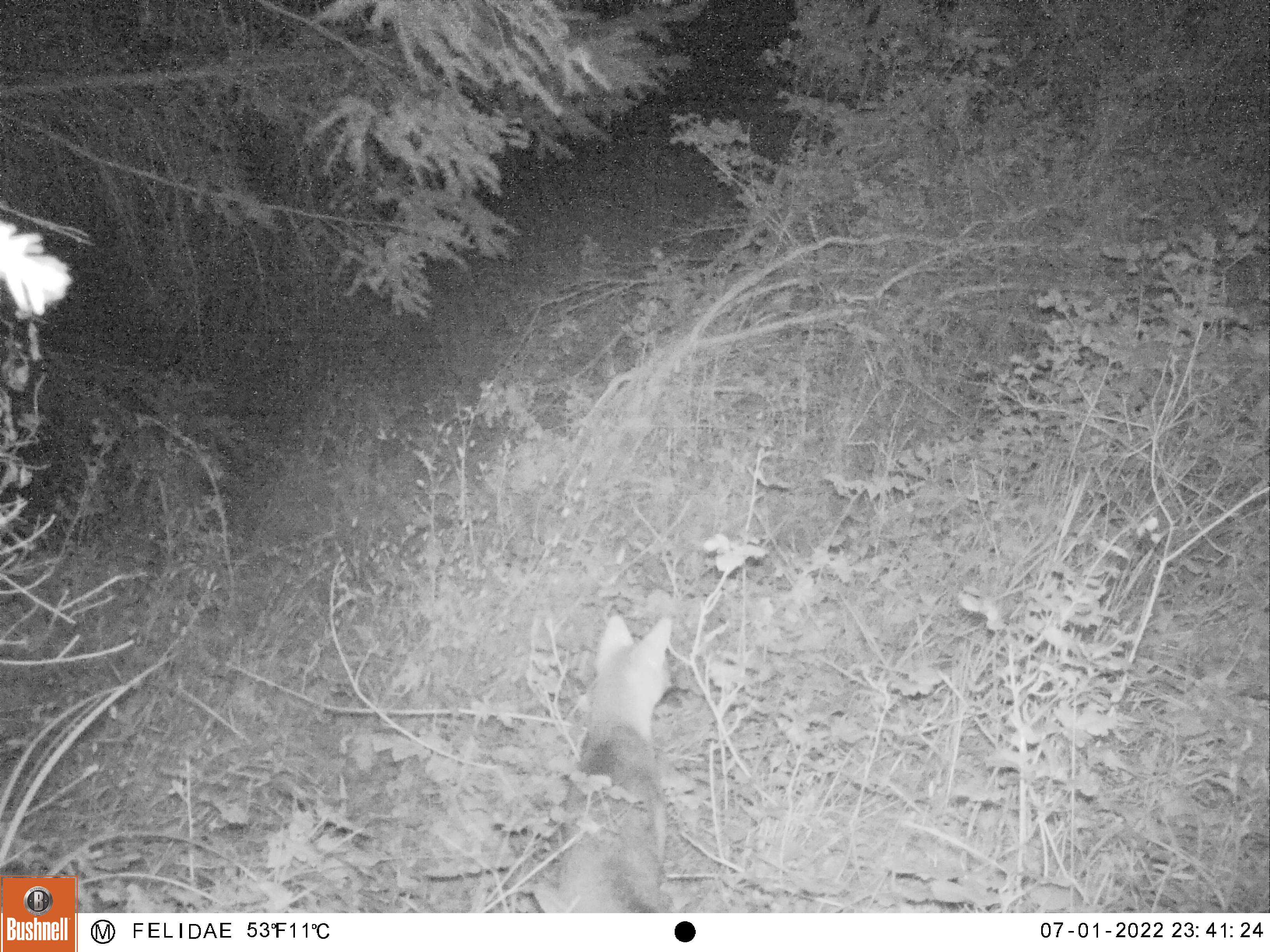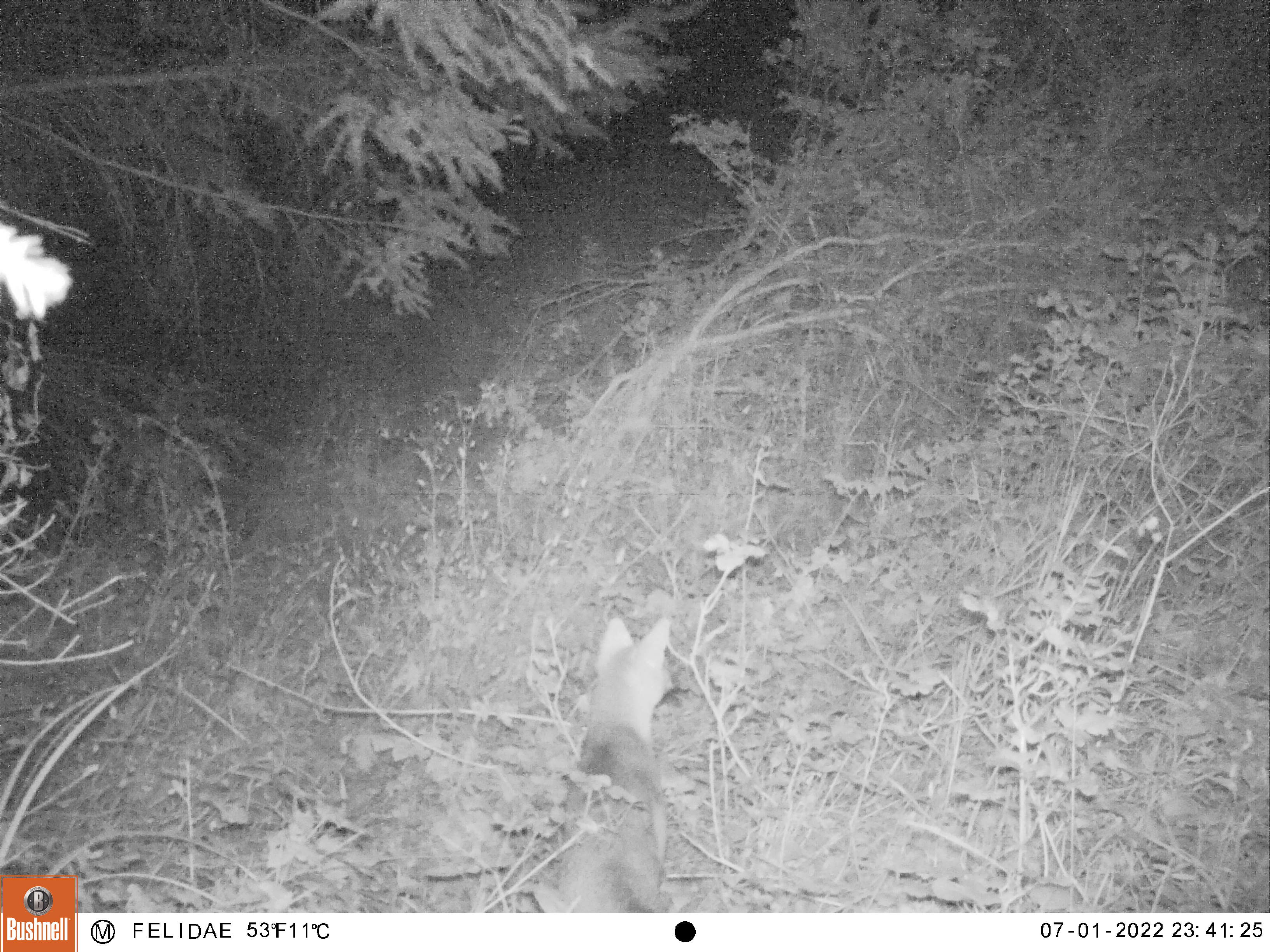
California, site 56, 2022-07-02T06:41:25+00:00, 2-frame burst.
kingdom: Animalia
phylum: Chordata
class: Mammalia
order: Carnivora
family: Canidae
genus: Urocyon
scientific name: Urocyon cinereoargenteus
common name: gray fox